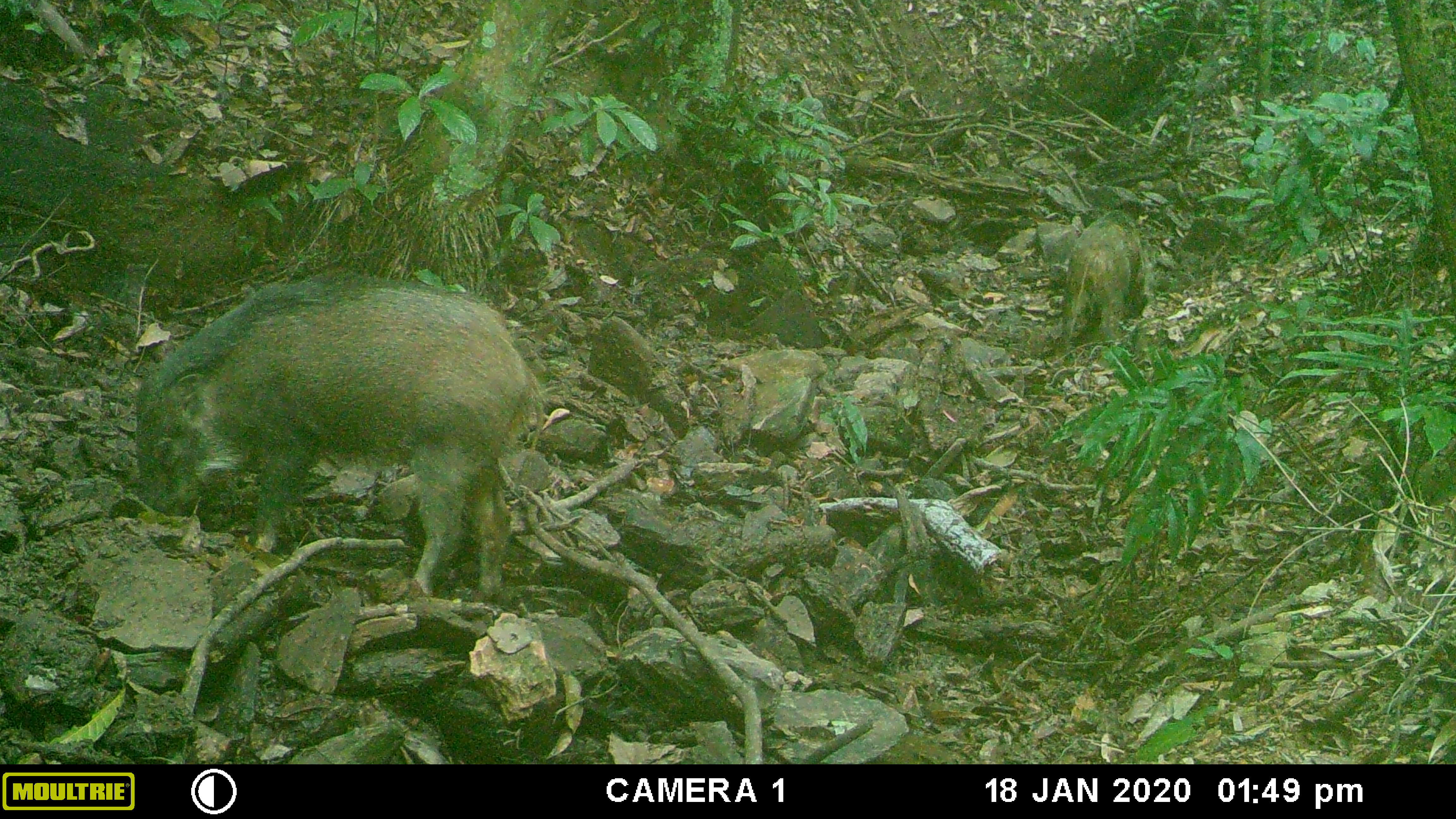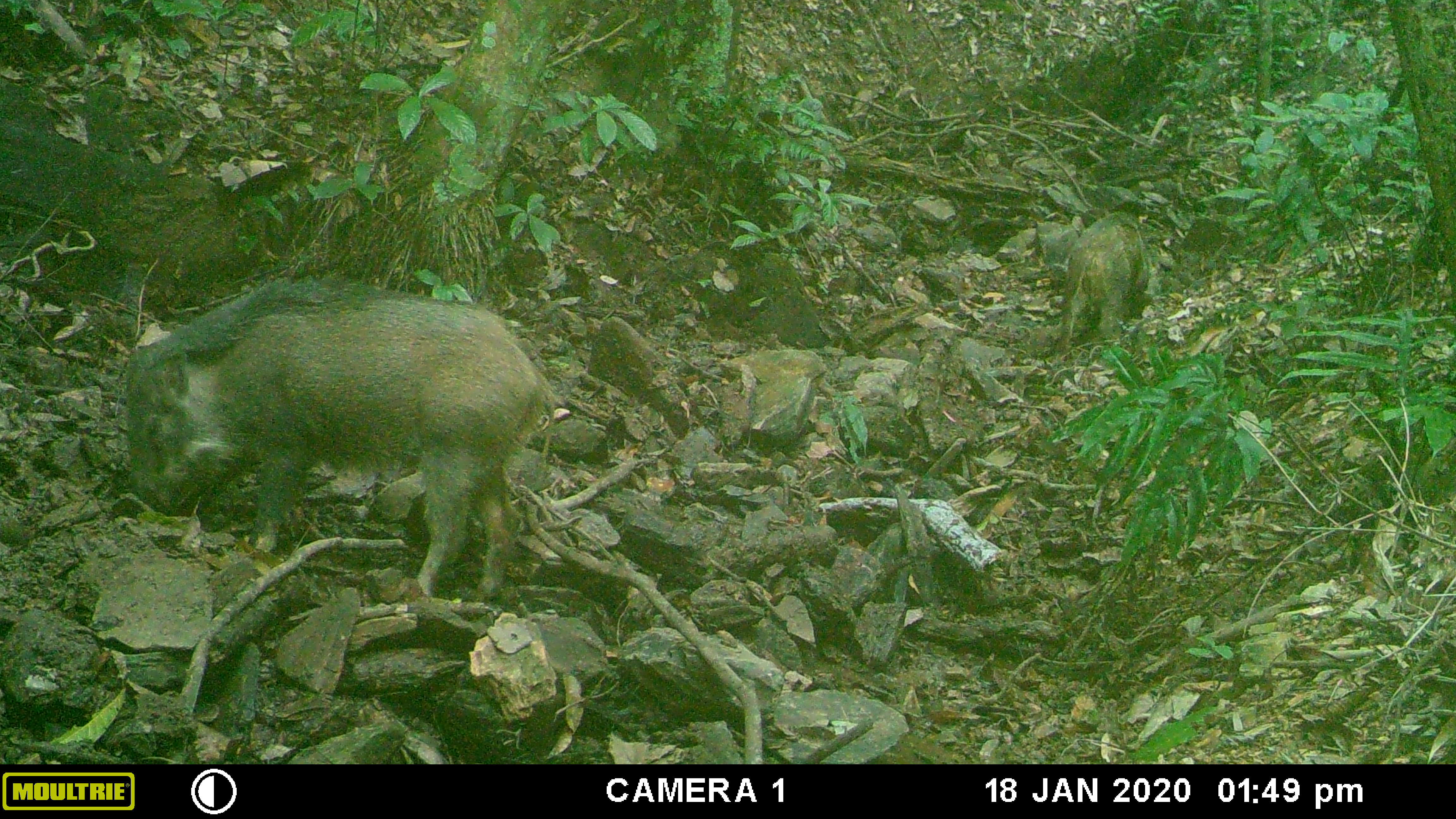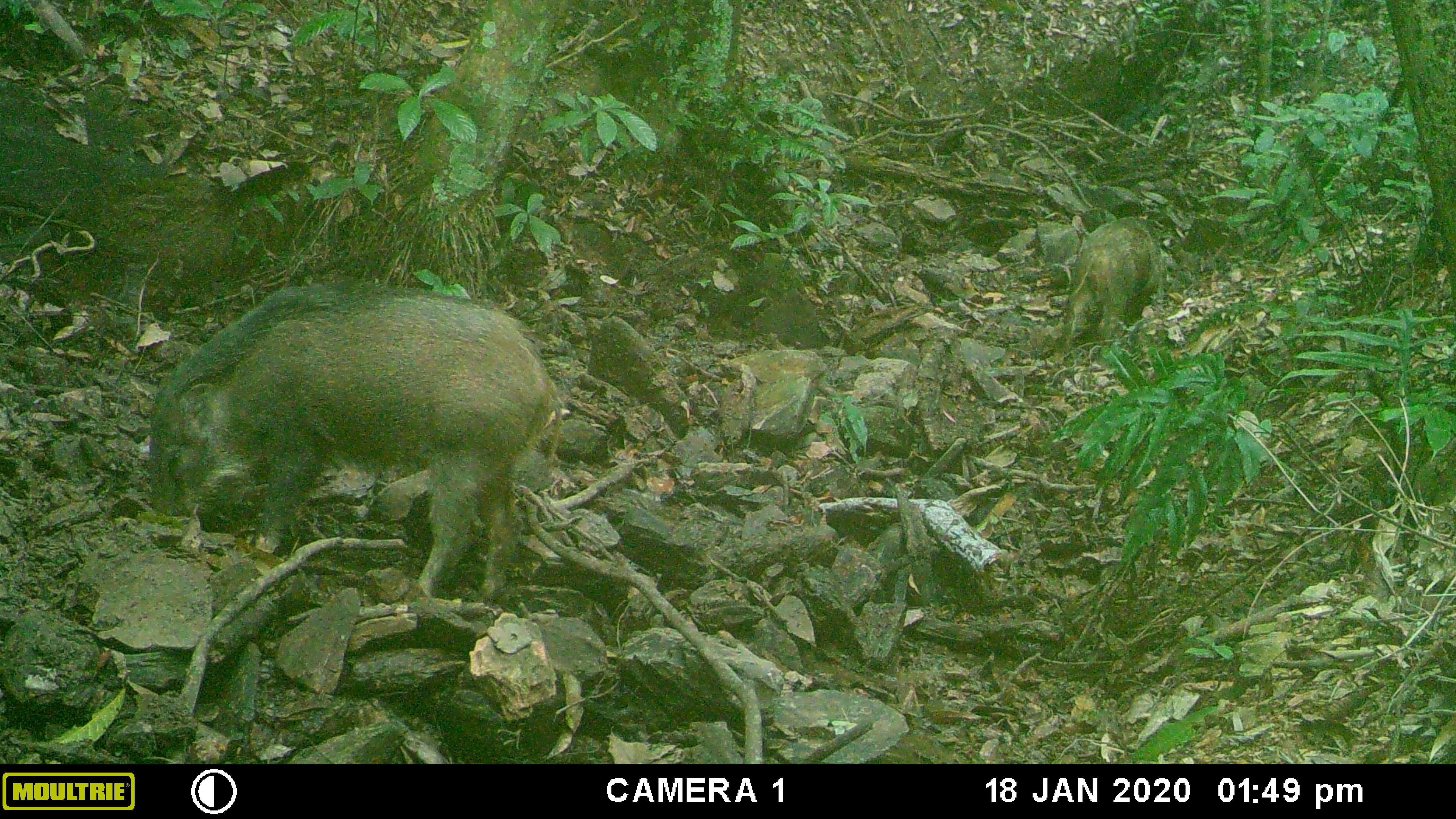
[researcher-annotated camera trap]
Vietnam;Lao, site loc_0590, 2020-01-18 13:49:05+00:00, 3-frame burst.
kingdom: Animalia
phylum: Chordata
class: Mammalia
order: Artiodactyla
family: Suidae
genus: Sus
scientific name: Sus scrofa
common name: eurasian wild pig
Eurasian wild pig (Sus scrofa). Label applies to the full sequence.